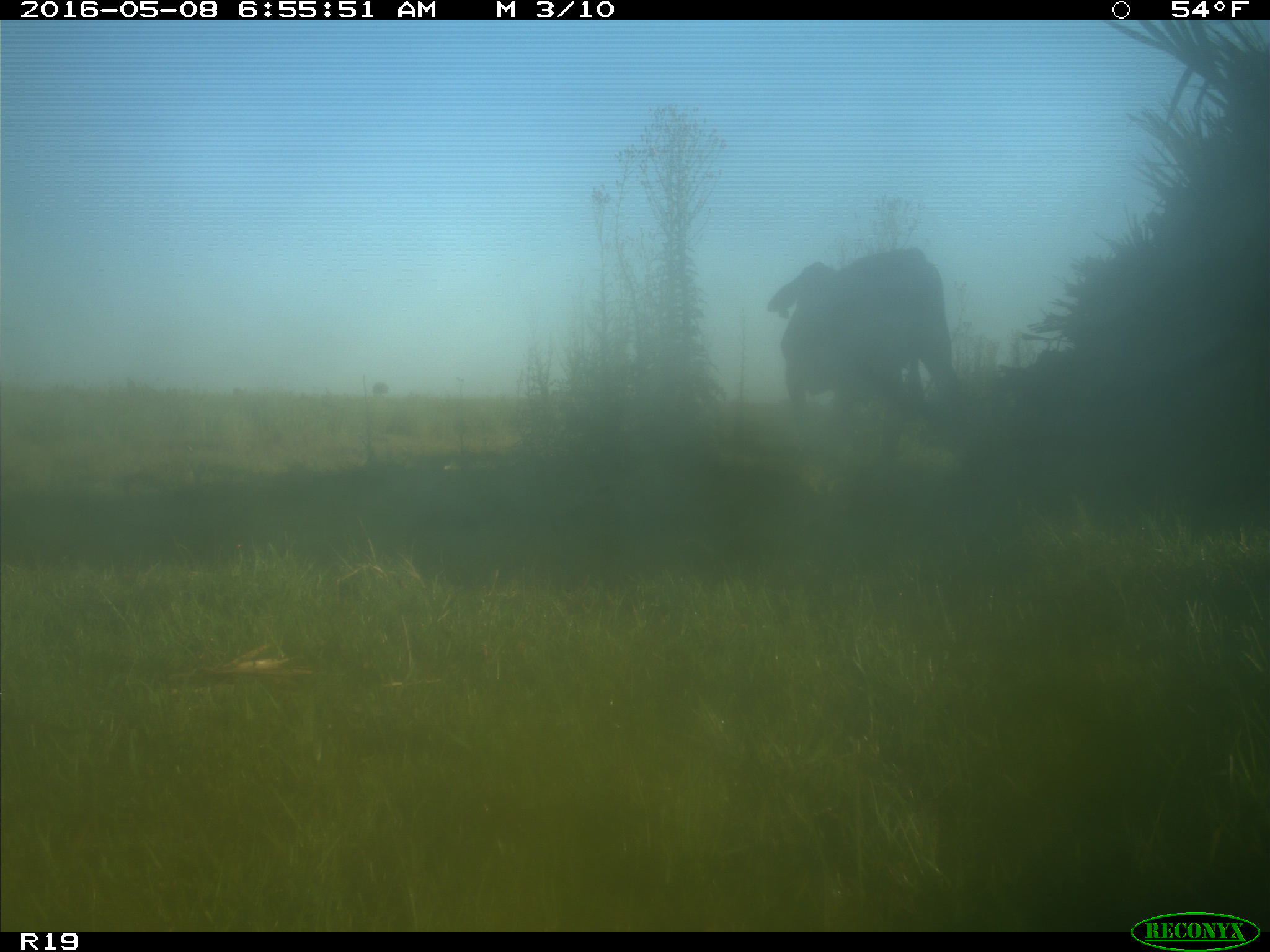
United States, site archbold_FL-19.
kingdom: Animalia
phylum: Chordata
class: Mammalia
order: Artiodactyla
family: Bovidae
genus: Bos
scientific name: Bos taurus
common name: domestic cow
Bos taurus (domestic cow).